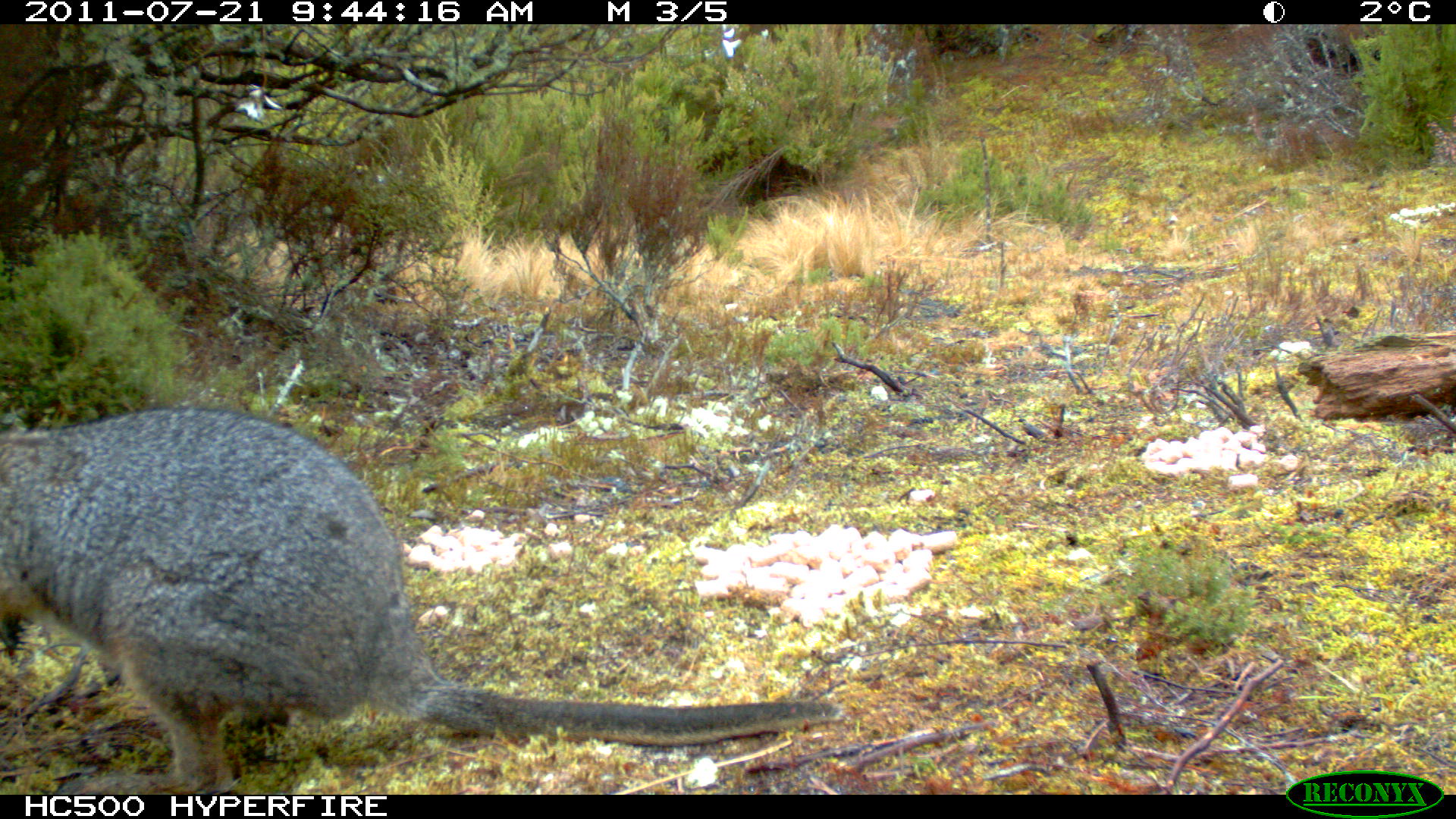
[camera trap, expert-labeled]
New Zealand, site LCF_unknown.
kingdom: Animalia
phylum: Chordata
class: Mammalia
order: Diprotodontia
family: Macropodidae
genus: Notamacropus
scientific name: Notamacropus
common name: wallaby